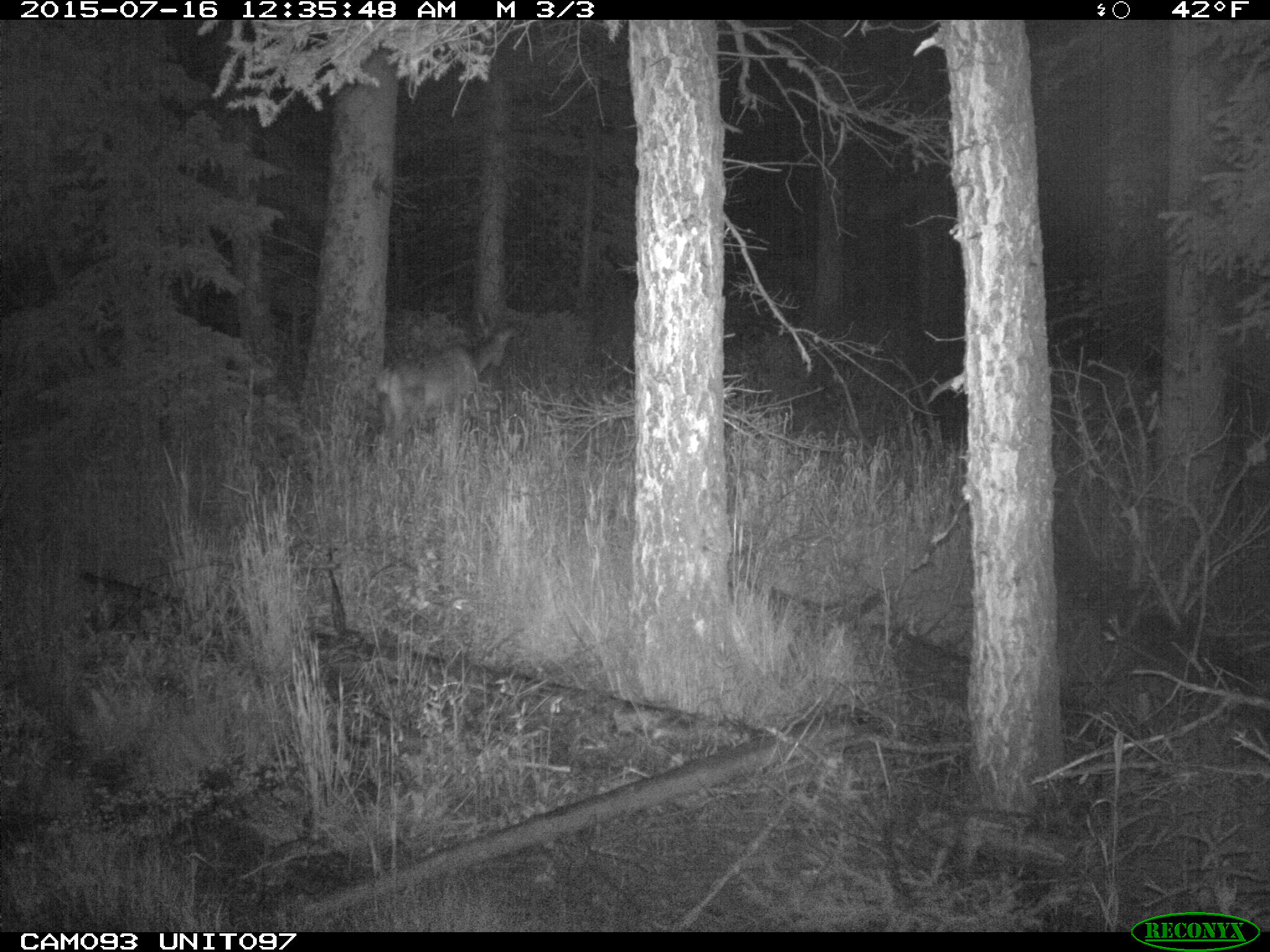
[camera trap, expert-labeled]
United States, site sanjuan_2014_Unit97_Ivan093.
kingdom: Animalia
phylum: Chordata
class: Mammalia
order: Artiodactyla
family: Cervidae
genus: Odocoileus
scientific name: Odocoileus hemionus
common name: mule deer